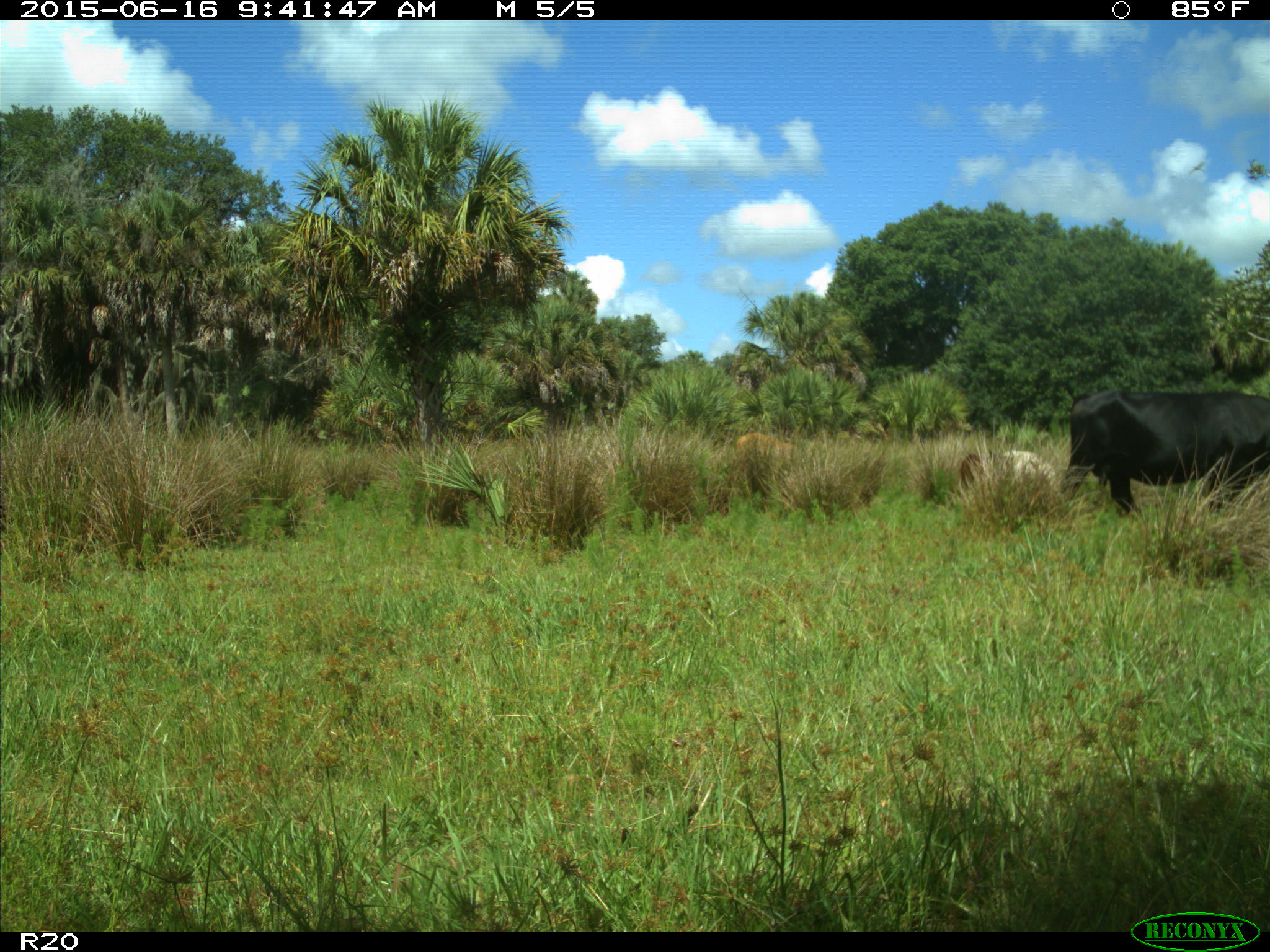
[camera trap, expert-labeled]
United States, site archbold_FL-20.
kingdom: Animalia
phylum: Chordata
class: Mammalia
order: Artiodactyla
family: Bovidae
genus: Bos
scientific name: Bos taurus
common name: domestic cow